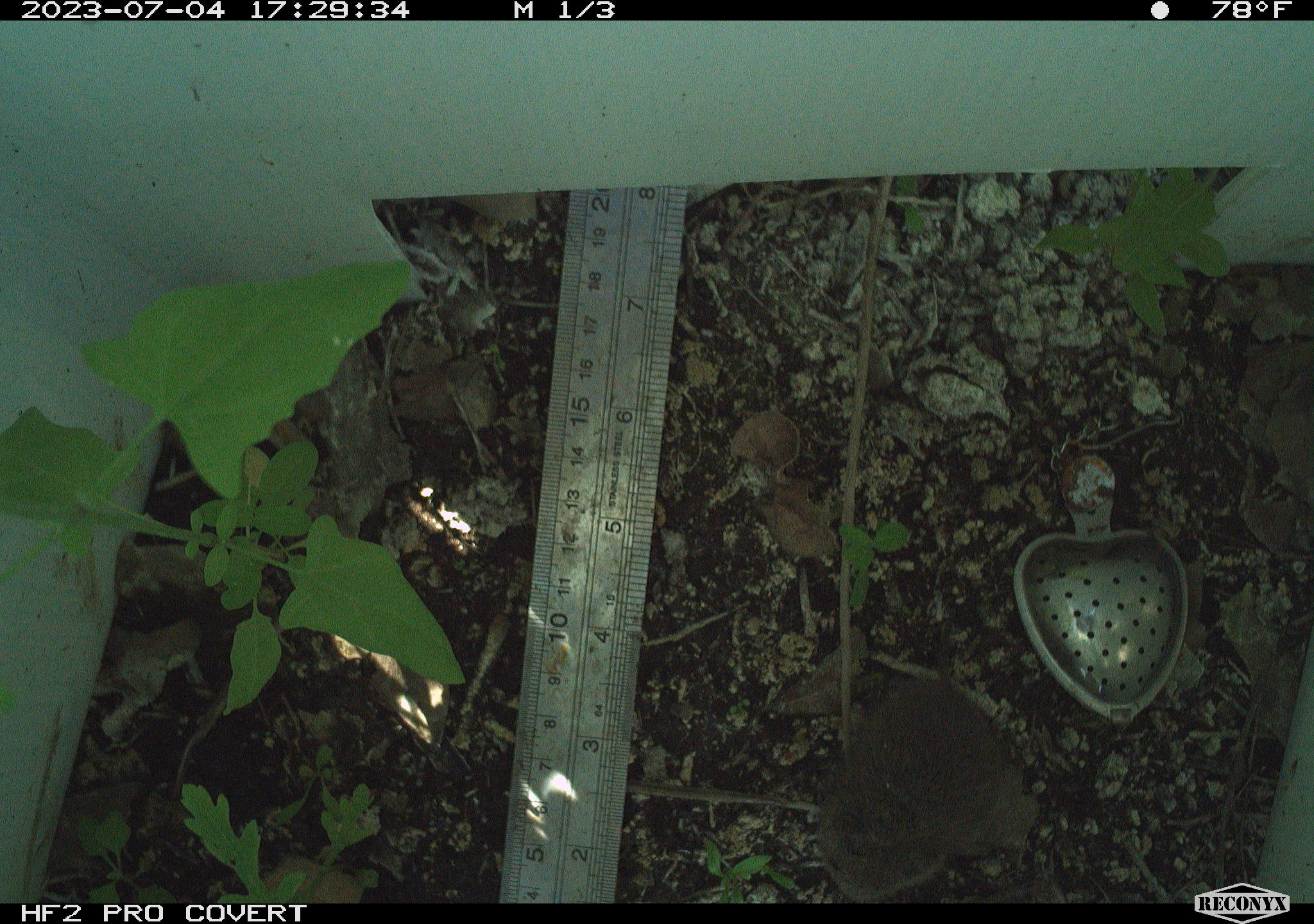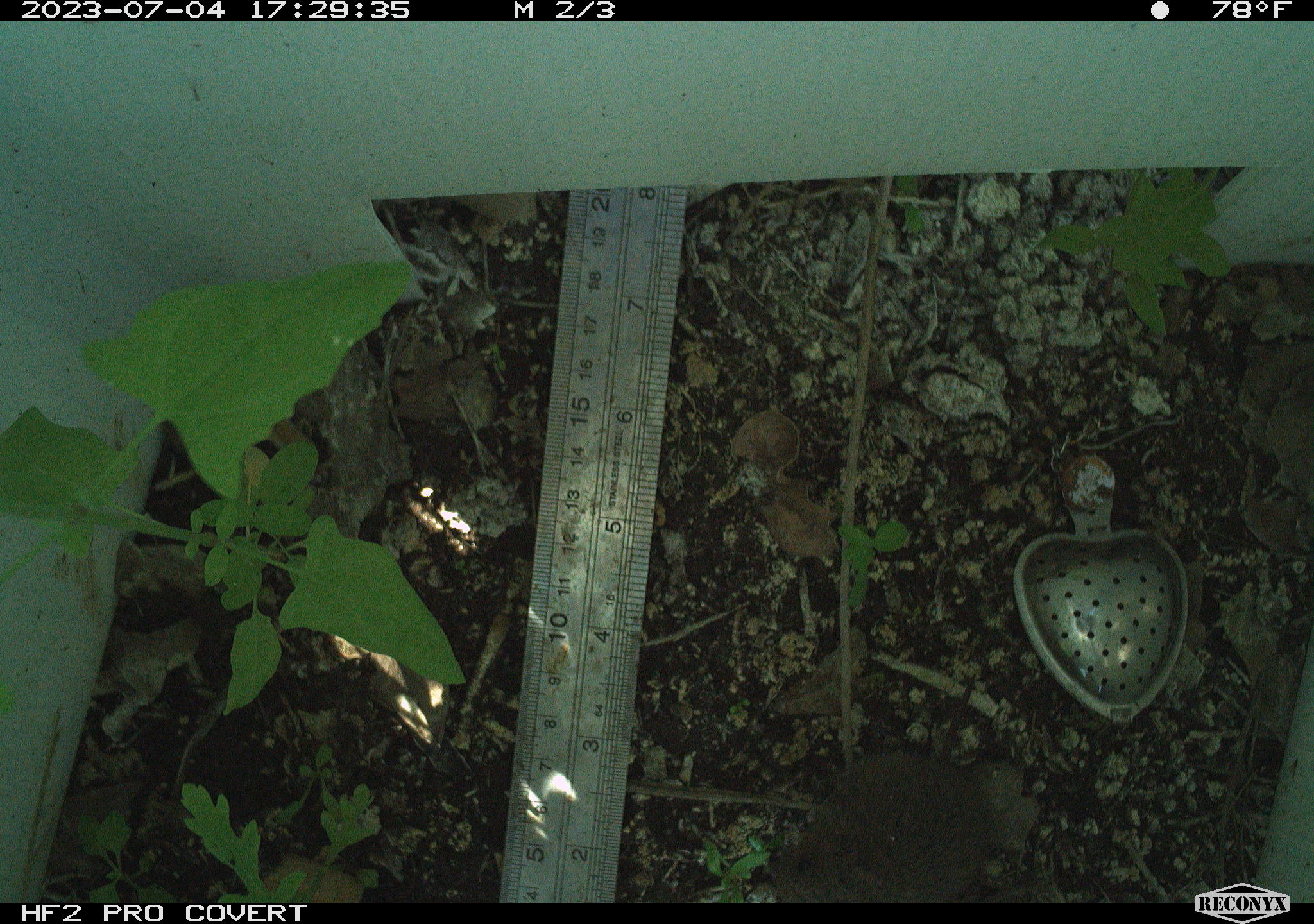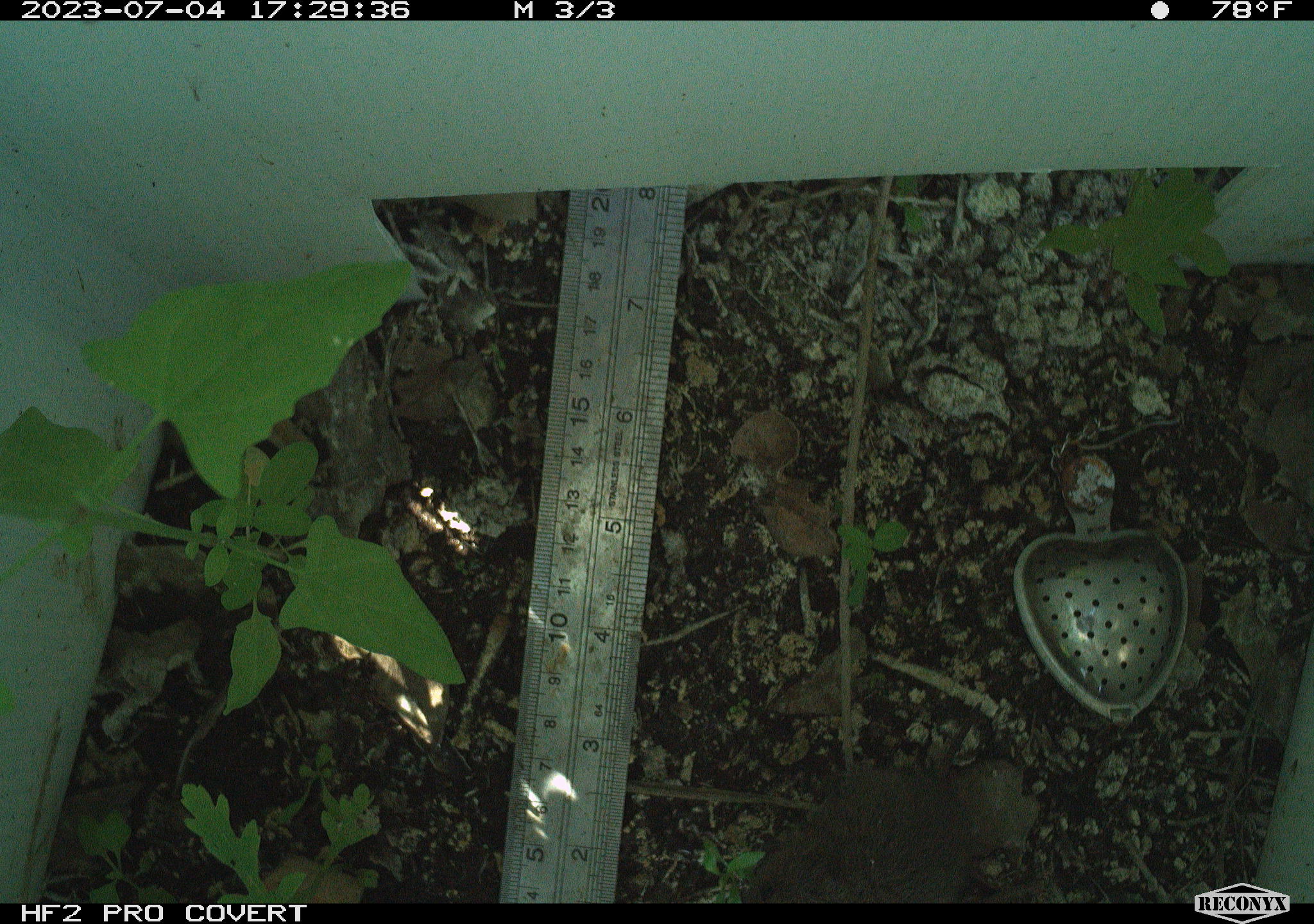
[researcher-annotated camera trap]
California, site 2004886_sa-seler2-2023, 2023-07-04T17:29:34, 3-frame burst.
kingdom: Animalia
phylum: Chordata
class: Mammalia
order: Rodentia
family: Cricetidae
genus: Microtus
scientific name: Microtus californicus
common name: california vole